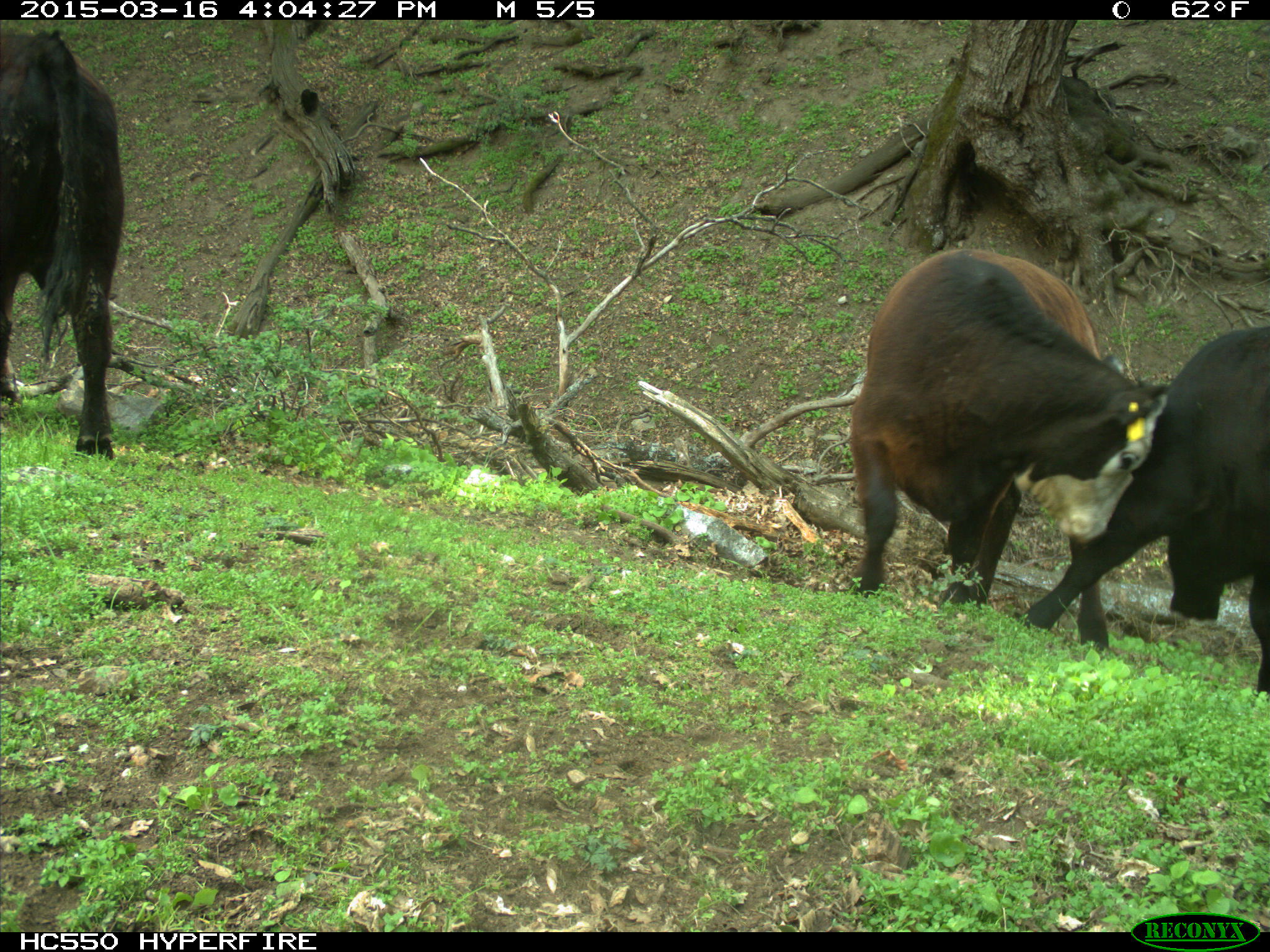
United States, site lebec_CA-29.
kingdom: Animalia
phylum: Chordata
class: Mammalia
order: Artiodactyla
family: Bovidae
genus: Bos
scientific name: Bos taurus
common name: domestic cow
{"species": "Bos taurus (domestic cow)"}